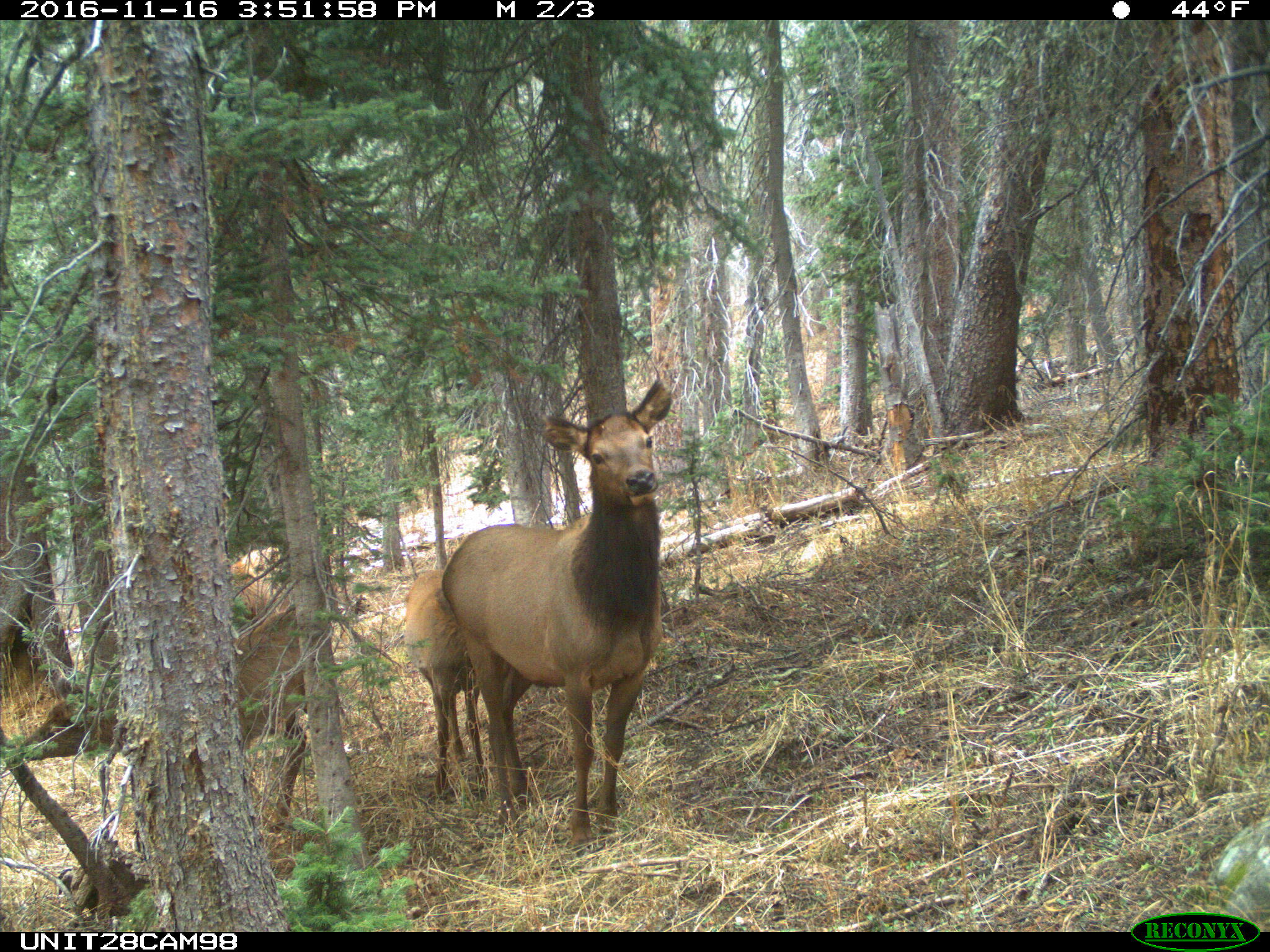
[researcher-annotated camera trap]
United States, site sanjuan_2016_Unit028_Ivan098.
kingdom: Animalia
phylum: Chordata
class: Mammalia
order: Artiodactyla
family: Cervidae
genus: Cervus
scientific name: Cervus elaphus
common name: red deer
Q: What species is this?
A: Cervus elaphus (red deer).